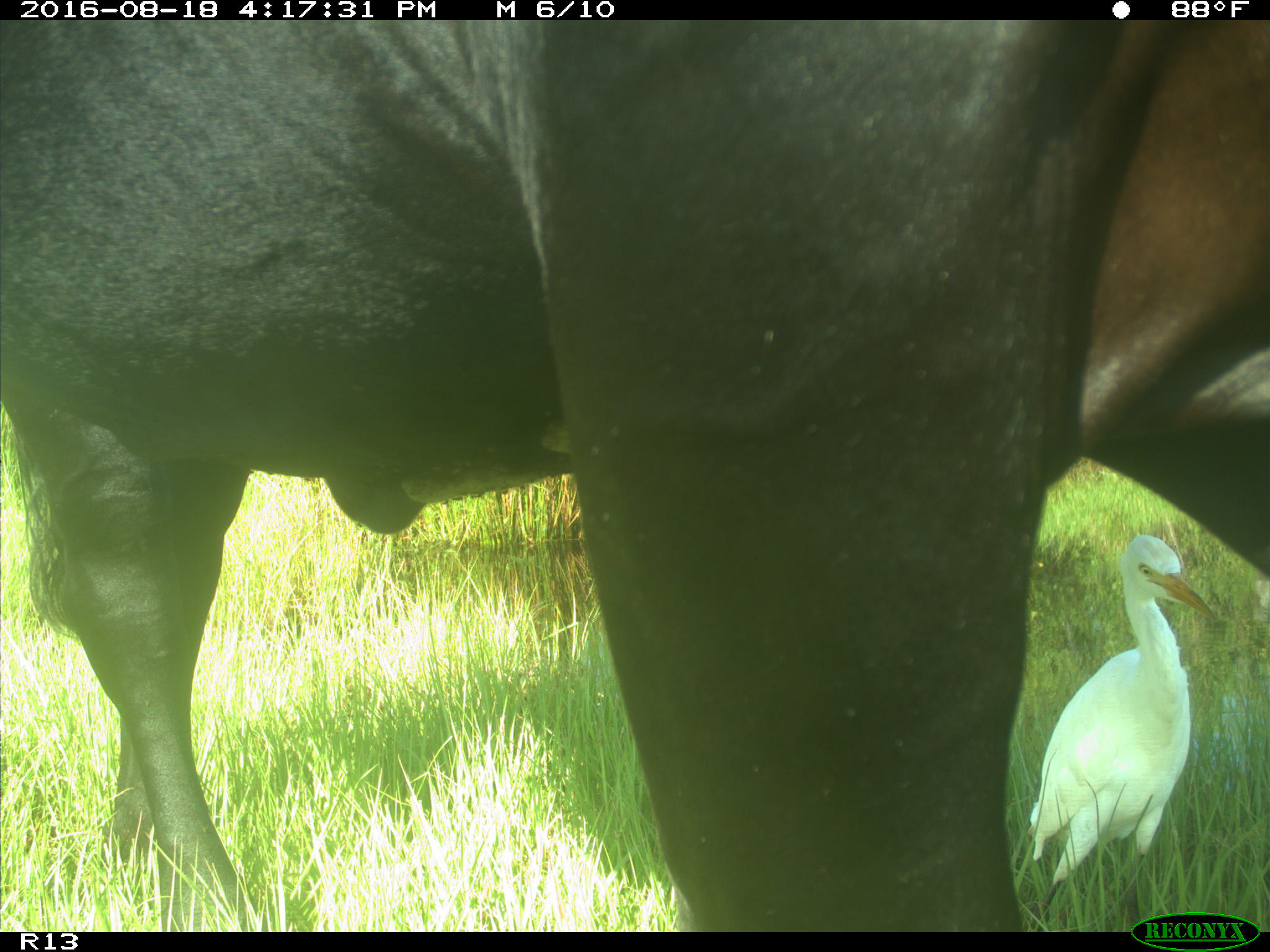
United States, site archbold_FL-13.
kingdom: Animalia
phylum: Chordata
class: Mammalia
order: Artiodactyla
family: Bovidae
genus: Bos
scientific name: Bos taurus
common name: domestic cow